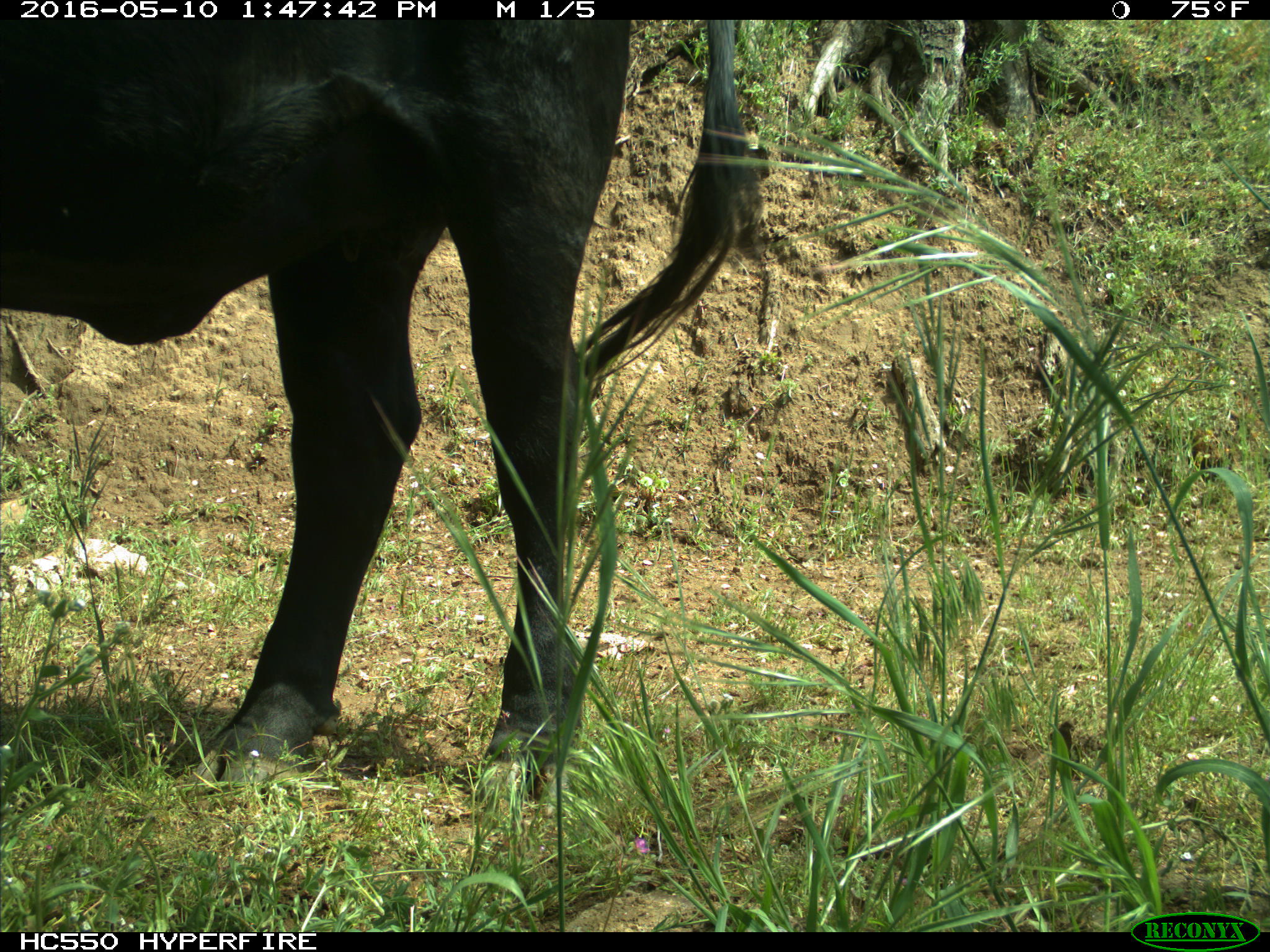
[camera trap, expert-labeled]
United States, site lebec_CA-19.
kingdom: Animalia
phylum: Chordata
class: Mammalia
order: Artiodactyla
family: Bovidae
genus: Bos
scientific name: Bos taurus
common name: domestic cow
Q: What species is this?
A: Bos taurus (domestic cow).